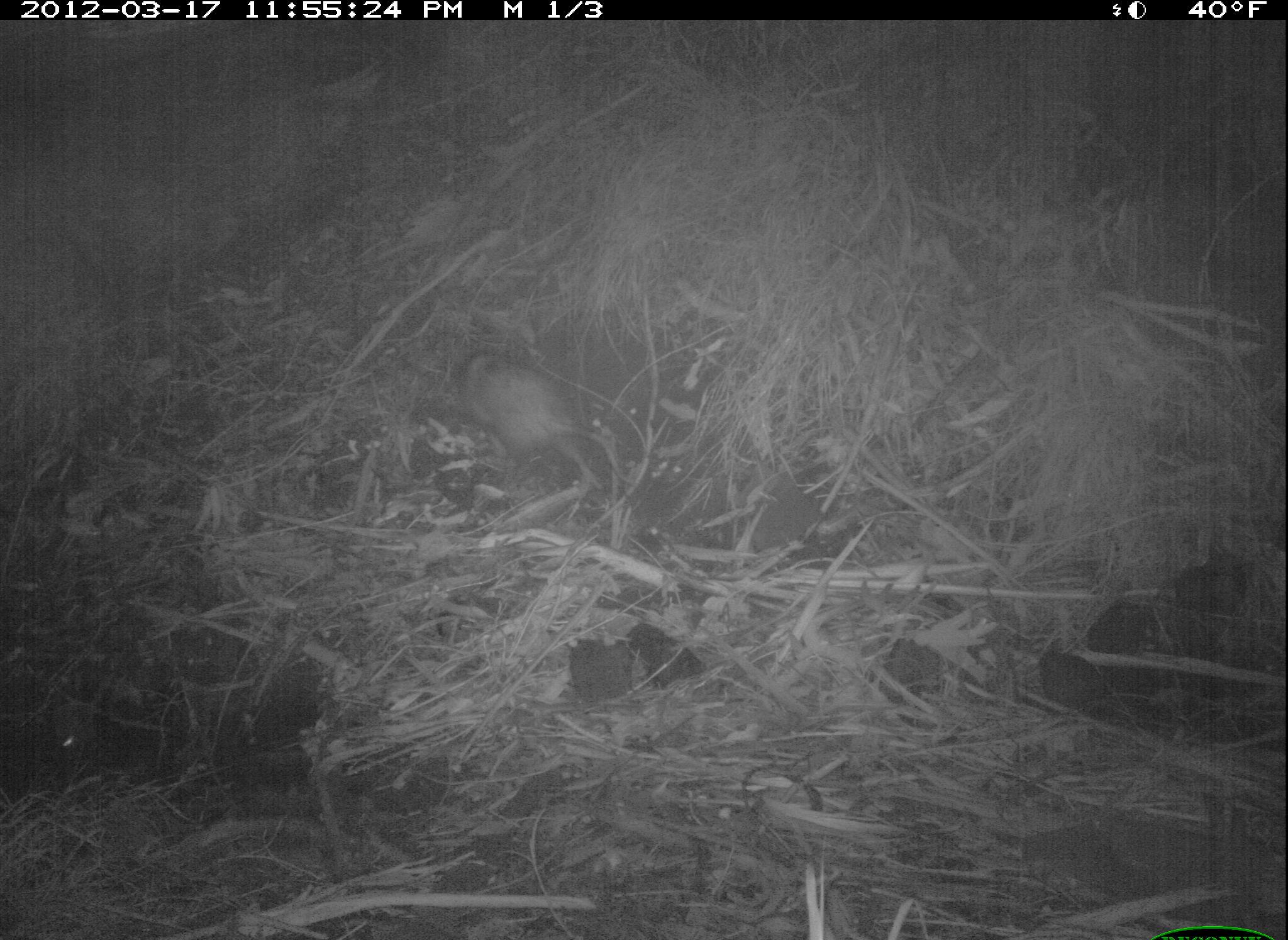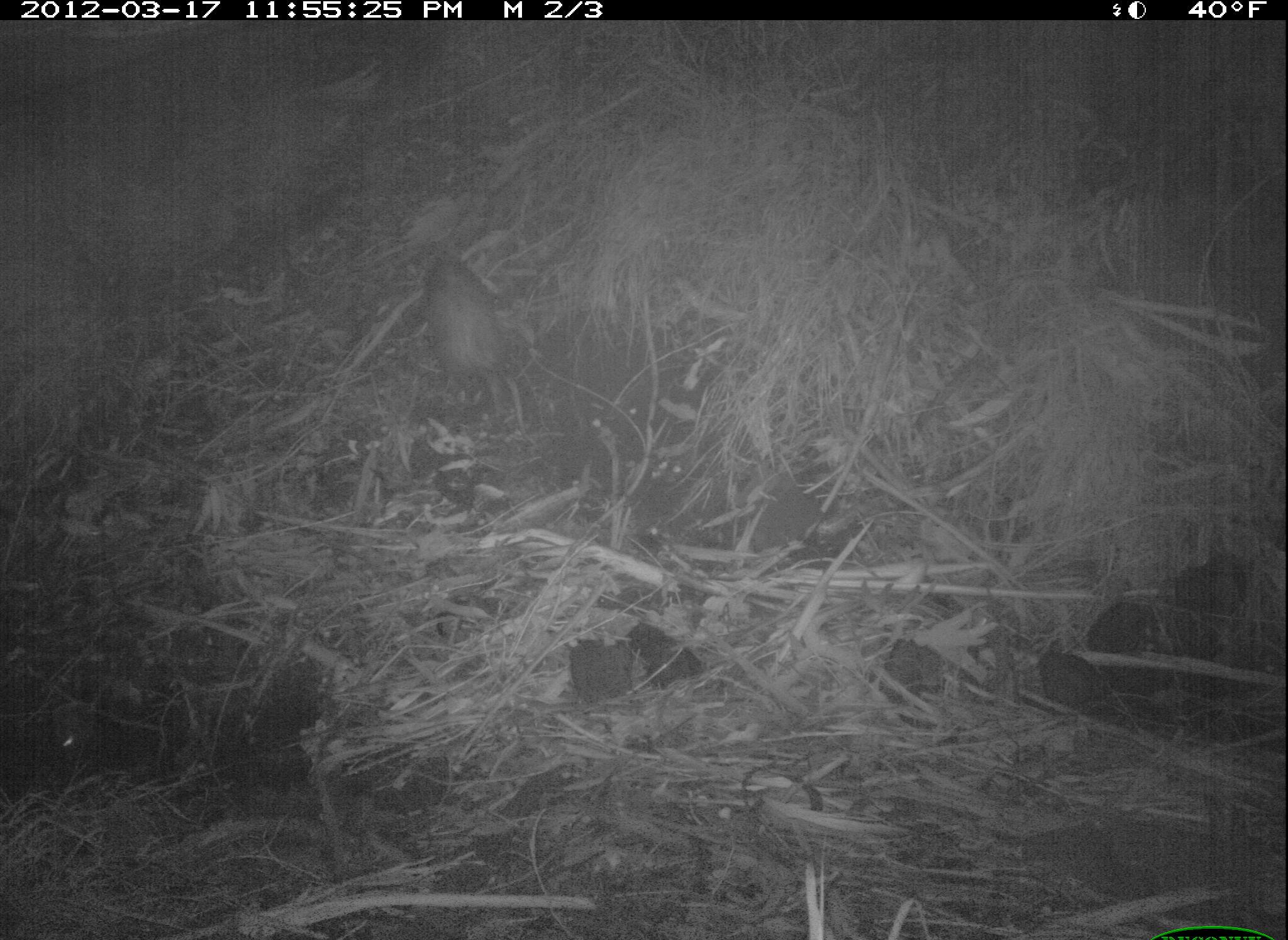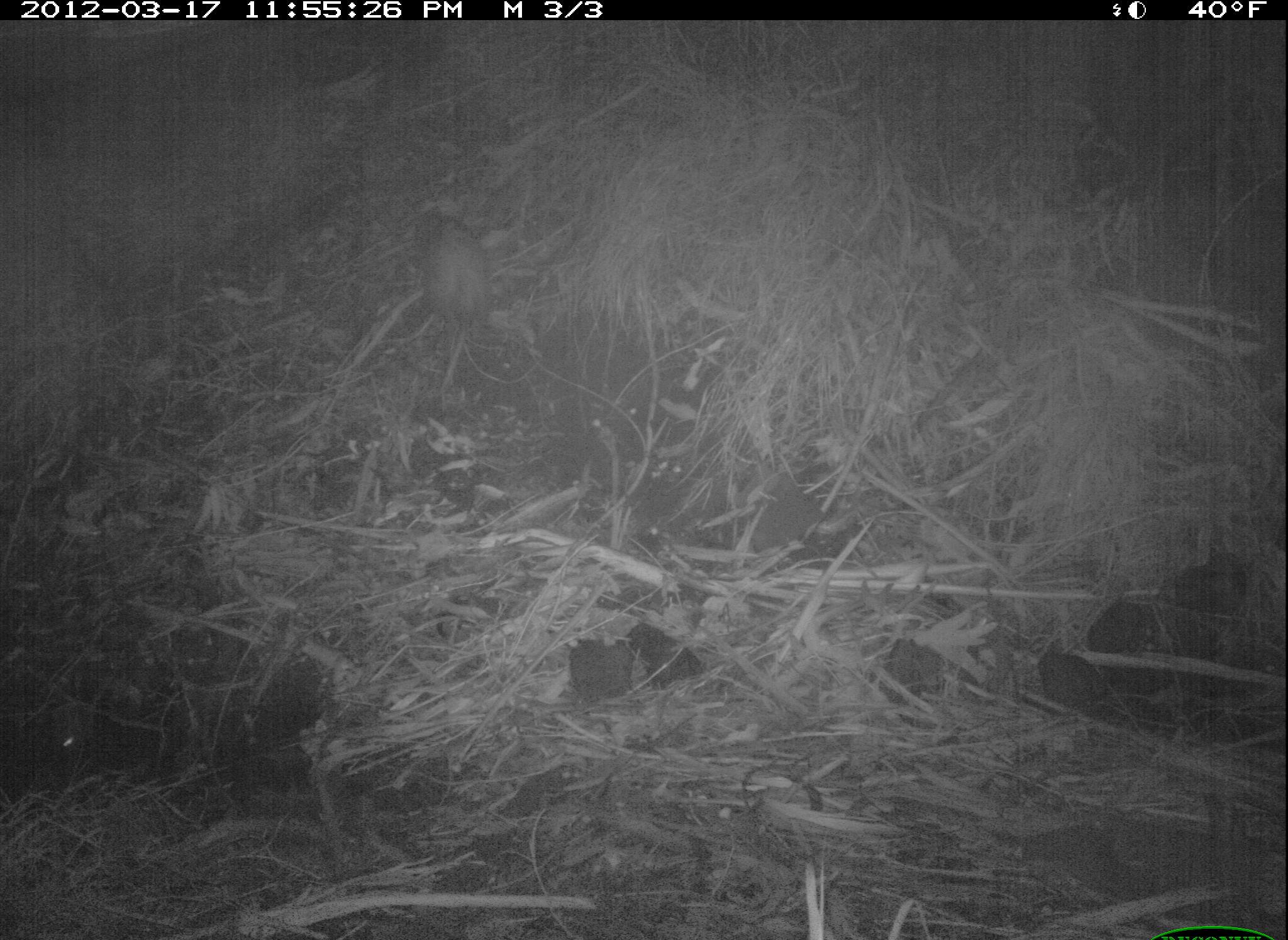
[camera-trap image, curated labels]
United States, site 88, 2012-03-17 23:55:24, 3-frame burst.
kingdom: Animalia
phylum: Chordata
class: Mammalia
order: Didelphimorphia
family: Didelphidae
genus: Didelphis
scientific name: Didelphis virginiana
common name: virginia opossum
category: opossum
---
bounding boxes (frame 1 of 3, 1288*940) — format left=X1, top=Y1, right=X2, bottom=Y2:
opossum: left=448, top=345, right=628, bottom=491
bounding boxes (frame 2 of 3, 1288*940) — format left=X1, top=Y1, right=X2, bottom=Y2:
opossum: left=412, top=242, right=523, bottom=430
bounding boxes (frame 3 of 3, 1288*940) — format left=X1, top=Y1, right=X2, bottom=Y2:
opossum: left=402, top=195, right=521, bottom=398